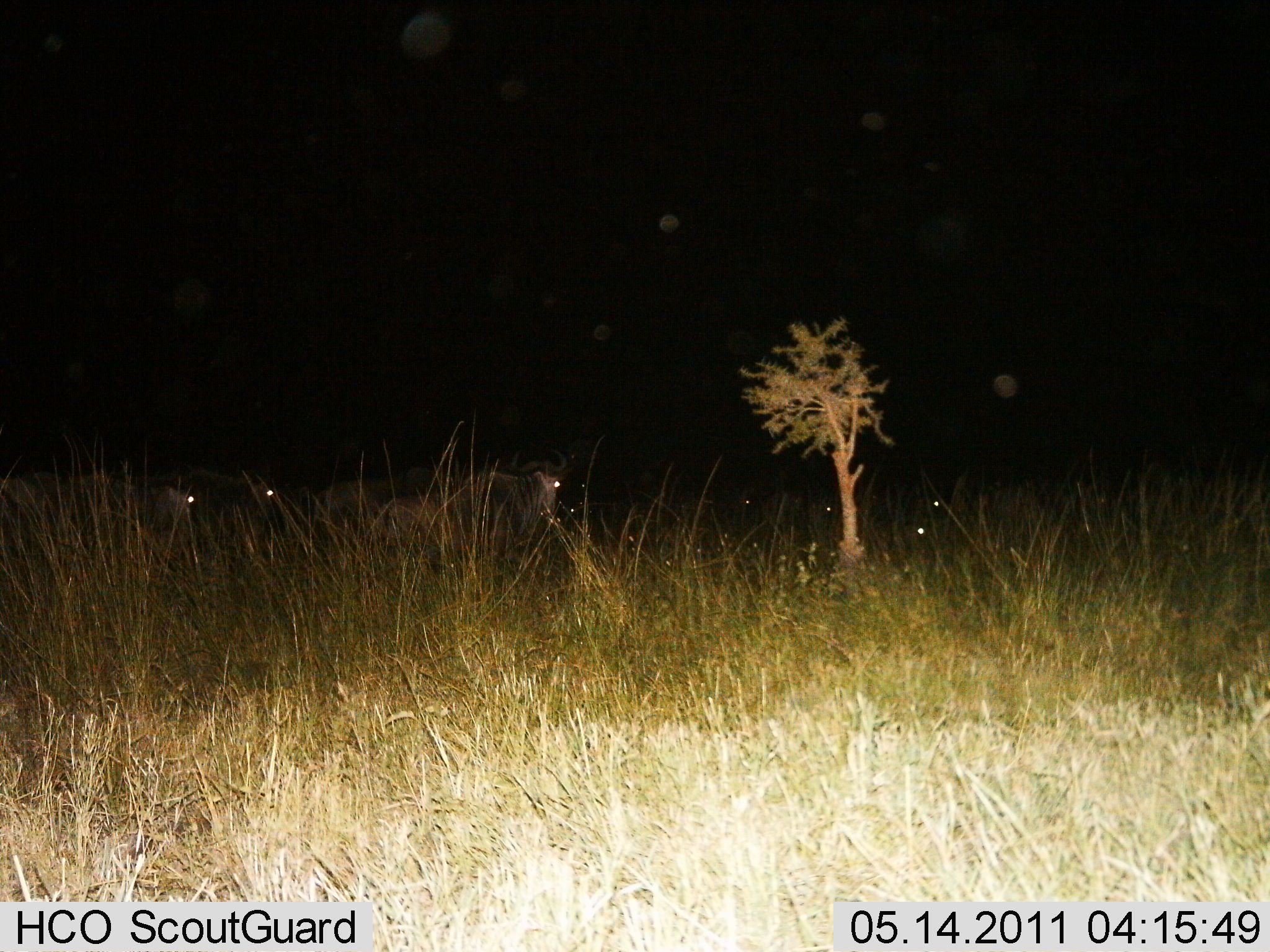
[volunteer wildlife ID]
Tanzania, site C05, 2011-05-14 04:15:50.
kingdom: Animalia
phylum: Chordata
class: Mammalia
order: Artiodactyla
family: Bovidae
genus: Connochaetes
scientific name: Connochaetes taurinus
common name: blue wildebeest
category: wildebeest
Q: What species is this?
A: Wildebeest (blue wildebeest) (Connochaetes taurinus).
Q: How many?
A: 4.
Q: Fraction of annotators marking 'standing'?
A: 0%.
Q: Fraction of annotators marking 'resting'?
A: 80%.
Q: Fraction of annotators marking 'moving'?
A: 20%.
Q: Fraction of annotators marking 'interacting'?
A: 0%.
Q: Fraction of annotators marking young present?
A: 0%.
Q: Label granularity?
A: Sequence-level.